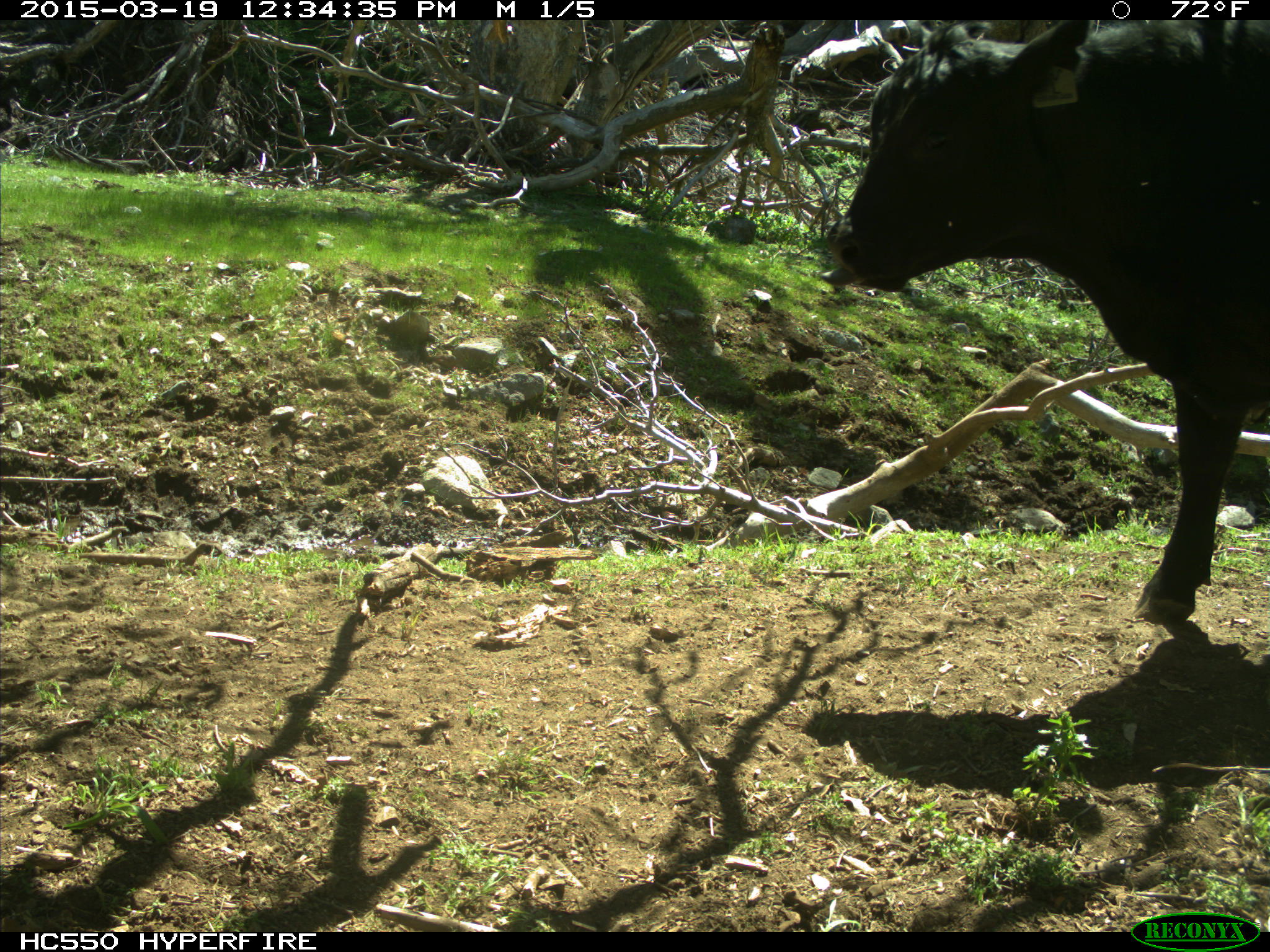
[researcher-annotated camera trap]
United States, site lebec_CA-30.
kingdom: Animalia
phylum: Chordata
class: Mammalia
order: Artiodactyla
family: Bovidae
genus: Bos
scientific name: Bos taurus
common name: domestic cow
Bos taurus (domestic cow).